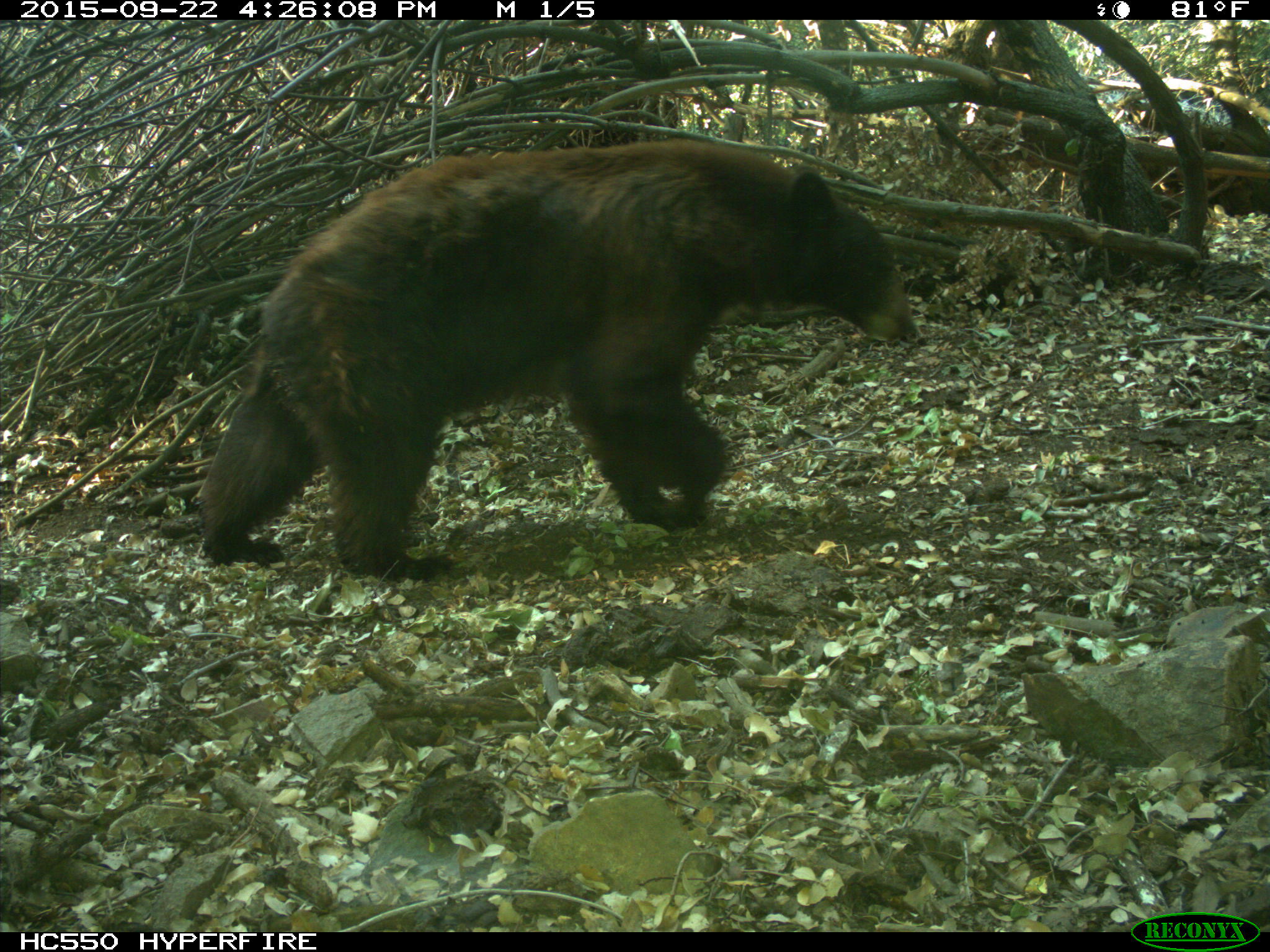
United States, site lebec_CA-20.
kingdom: Animalia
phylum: Chordata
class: Mammalia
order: Carnivora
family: Ursidae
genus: Ursus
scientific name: Ursus americanus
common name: american black bear